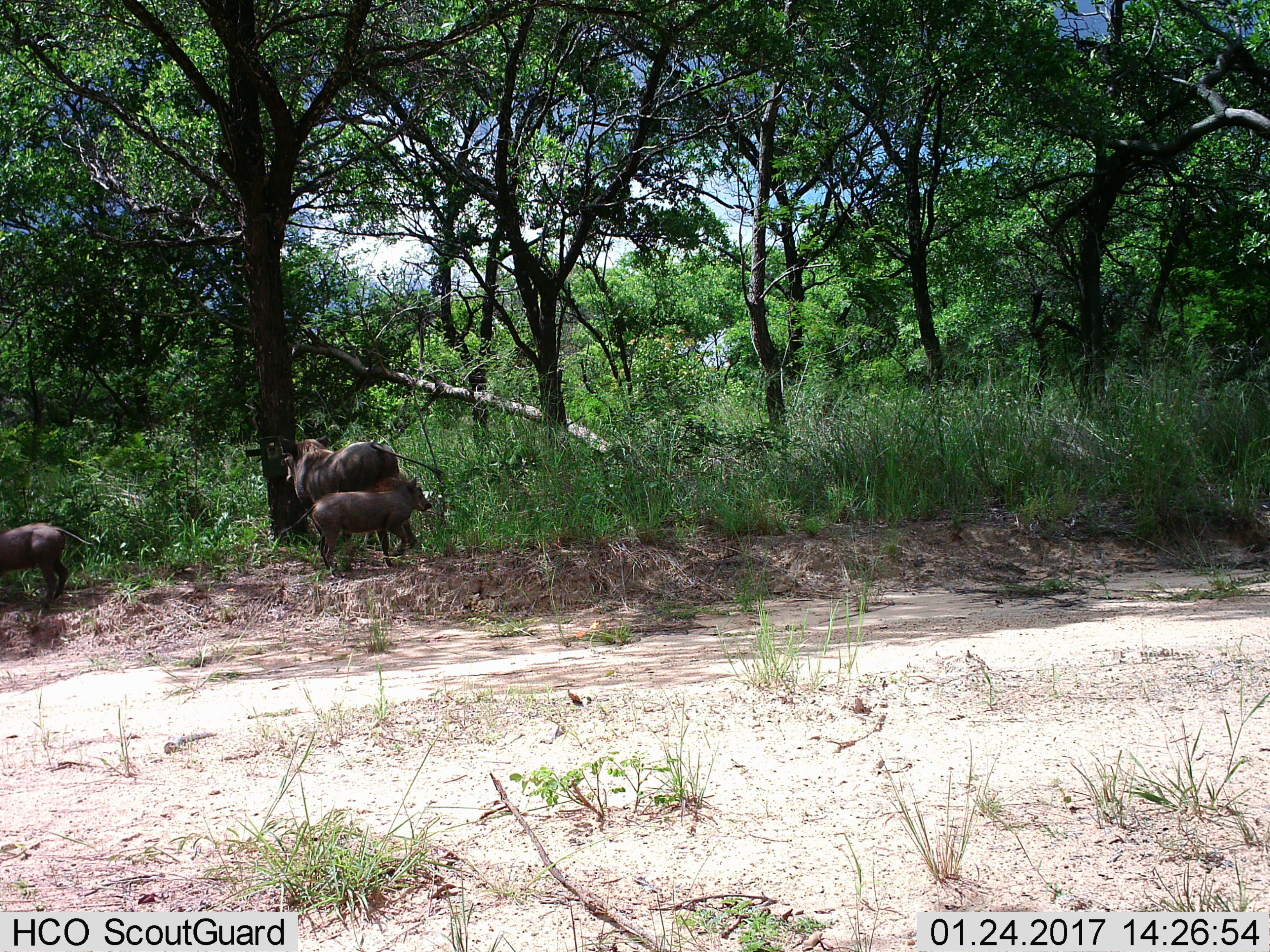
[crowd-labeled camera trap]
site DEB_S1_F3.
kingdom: Animalia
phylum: Chordata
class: Mammalia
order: Artiodactyla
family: Suidae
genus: Phacochoerus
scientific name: Phacochoerus africanus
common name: warthog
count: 3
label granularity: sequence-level